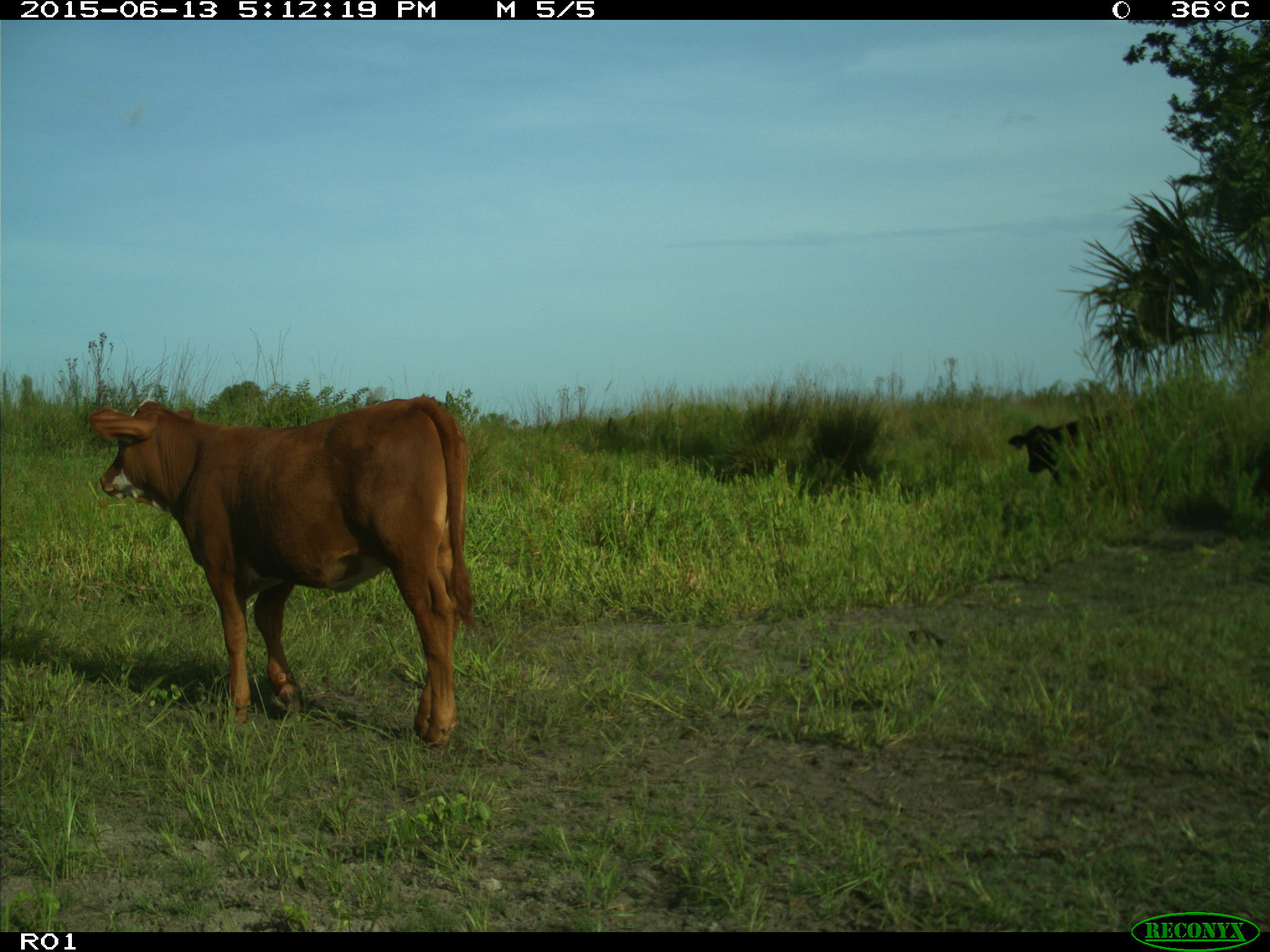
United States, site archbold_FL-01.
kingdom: Animalia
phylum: Chordata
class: Mammalia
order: Artiodactyla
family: Bovidae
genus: Bos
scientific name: Bos taurus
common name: domestic cow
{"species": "Bos taurus (domestic cow)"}